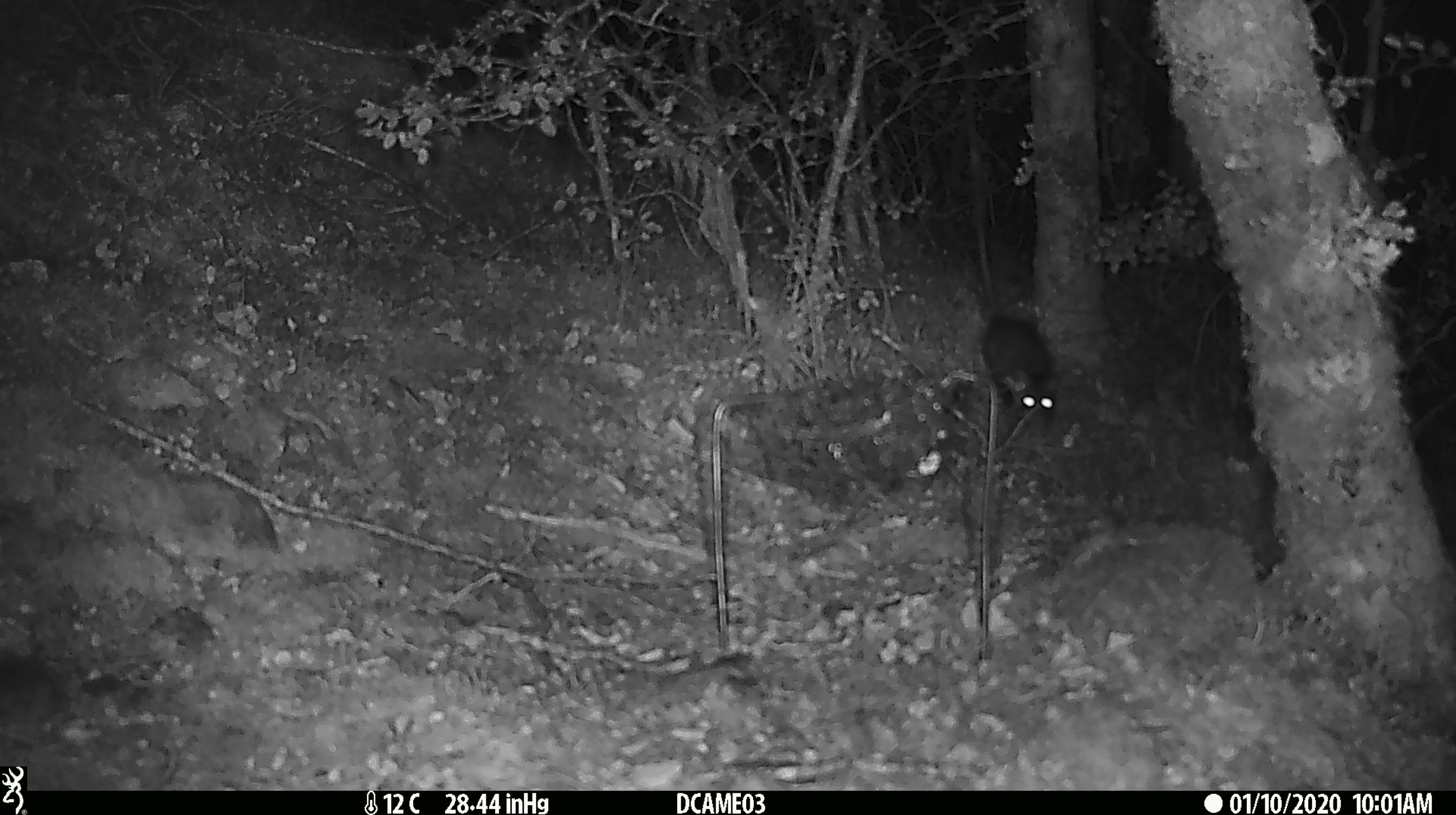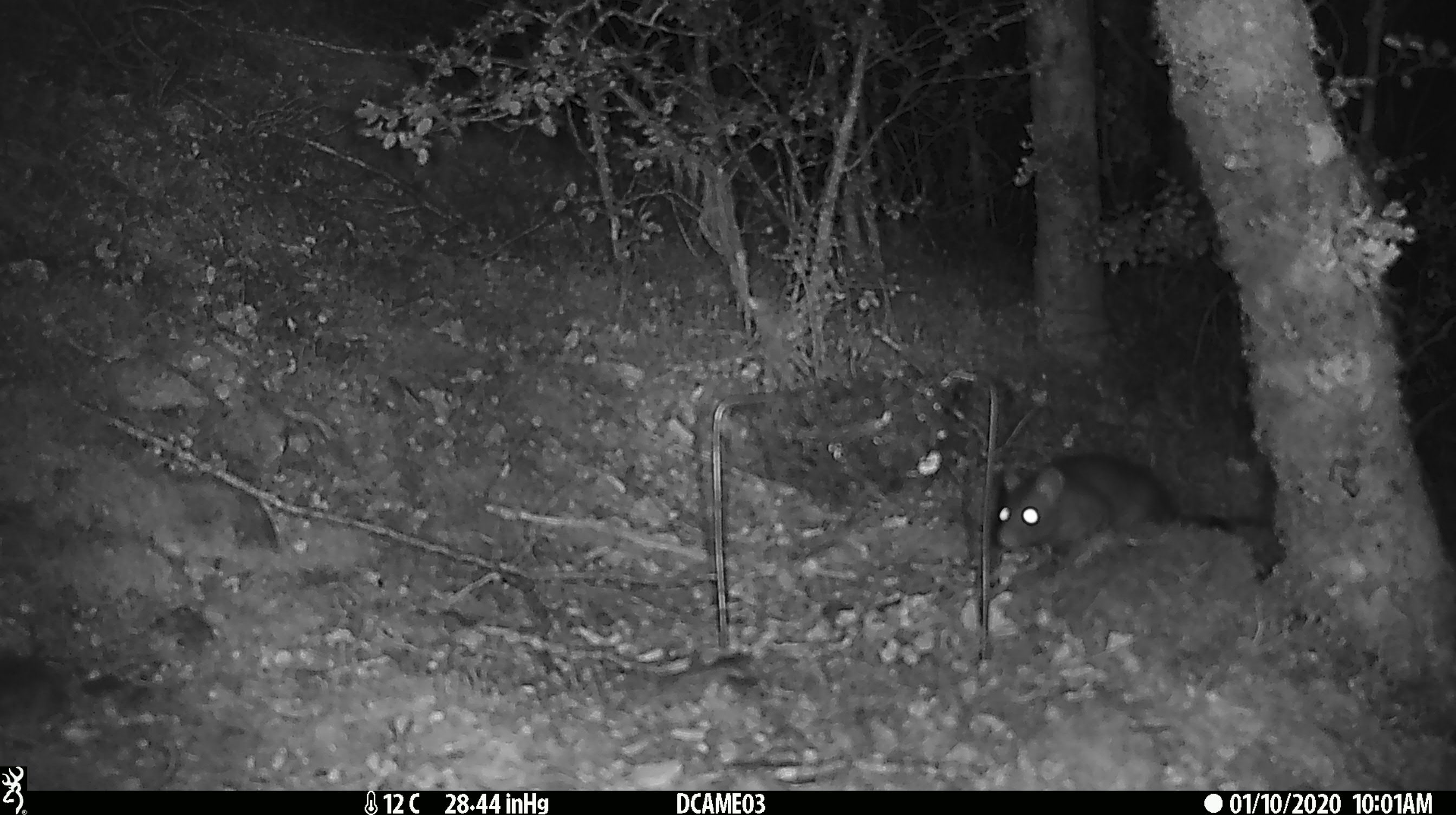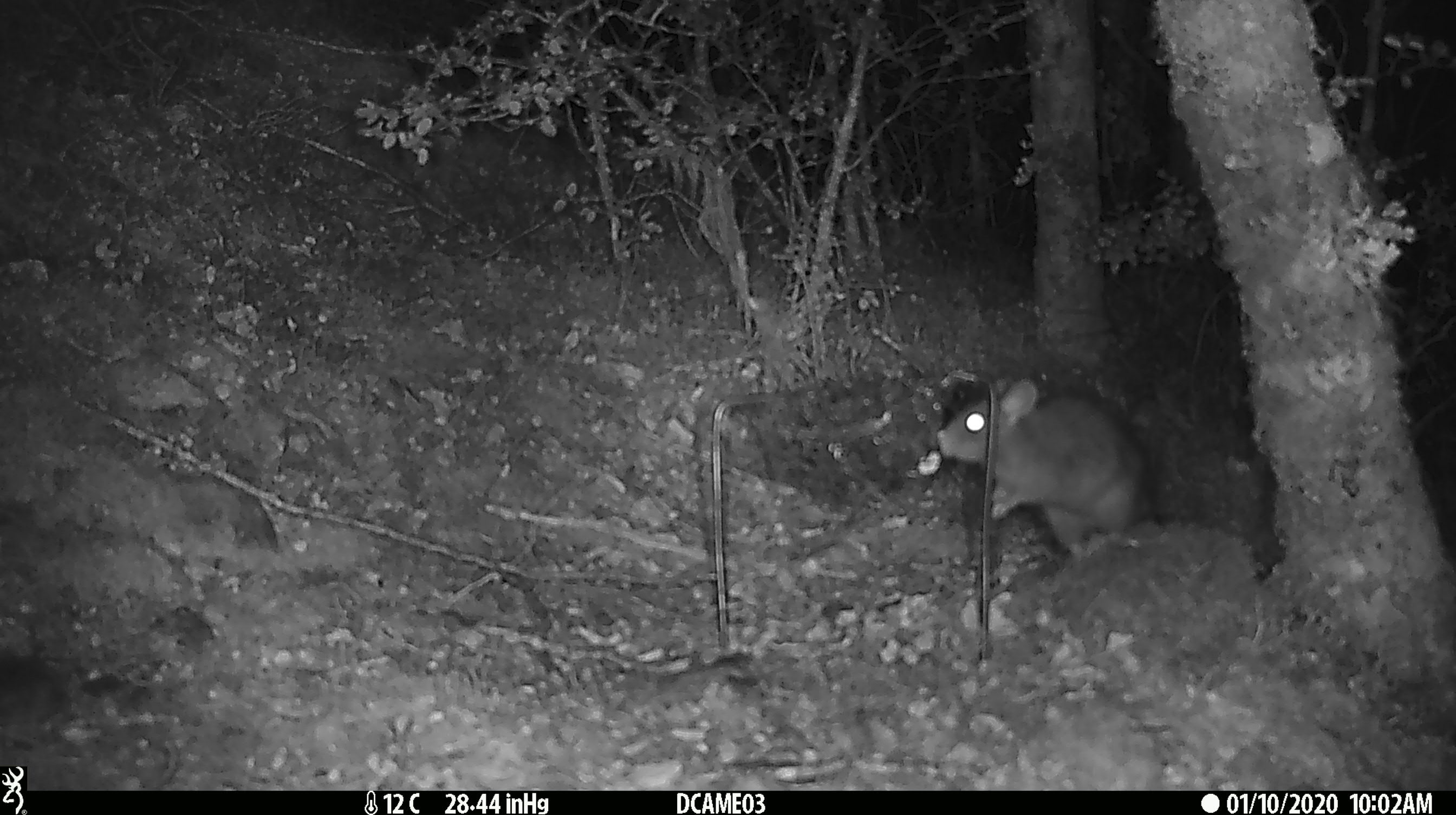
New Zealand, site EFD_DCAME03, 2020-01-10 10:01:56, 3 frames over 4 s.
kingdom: Animalia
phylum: Chordata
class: Mammalia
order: Rodentia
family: Muridae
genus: Rattus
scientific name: Rattus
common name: rat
Rat (Rattus).